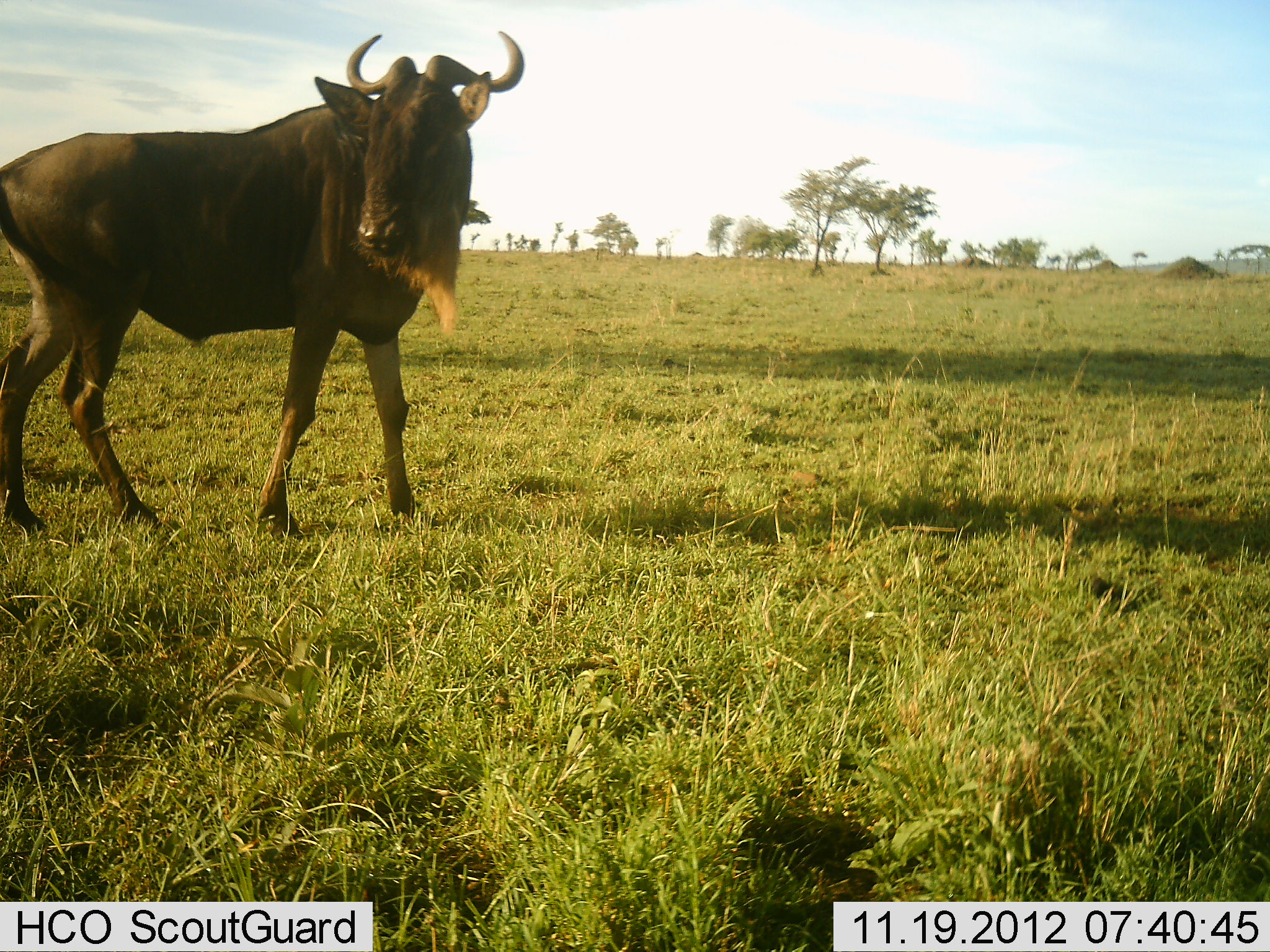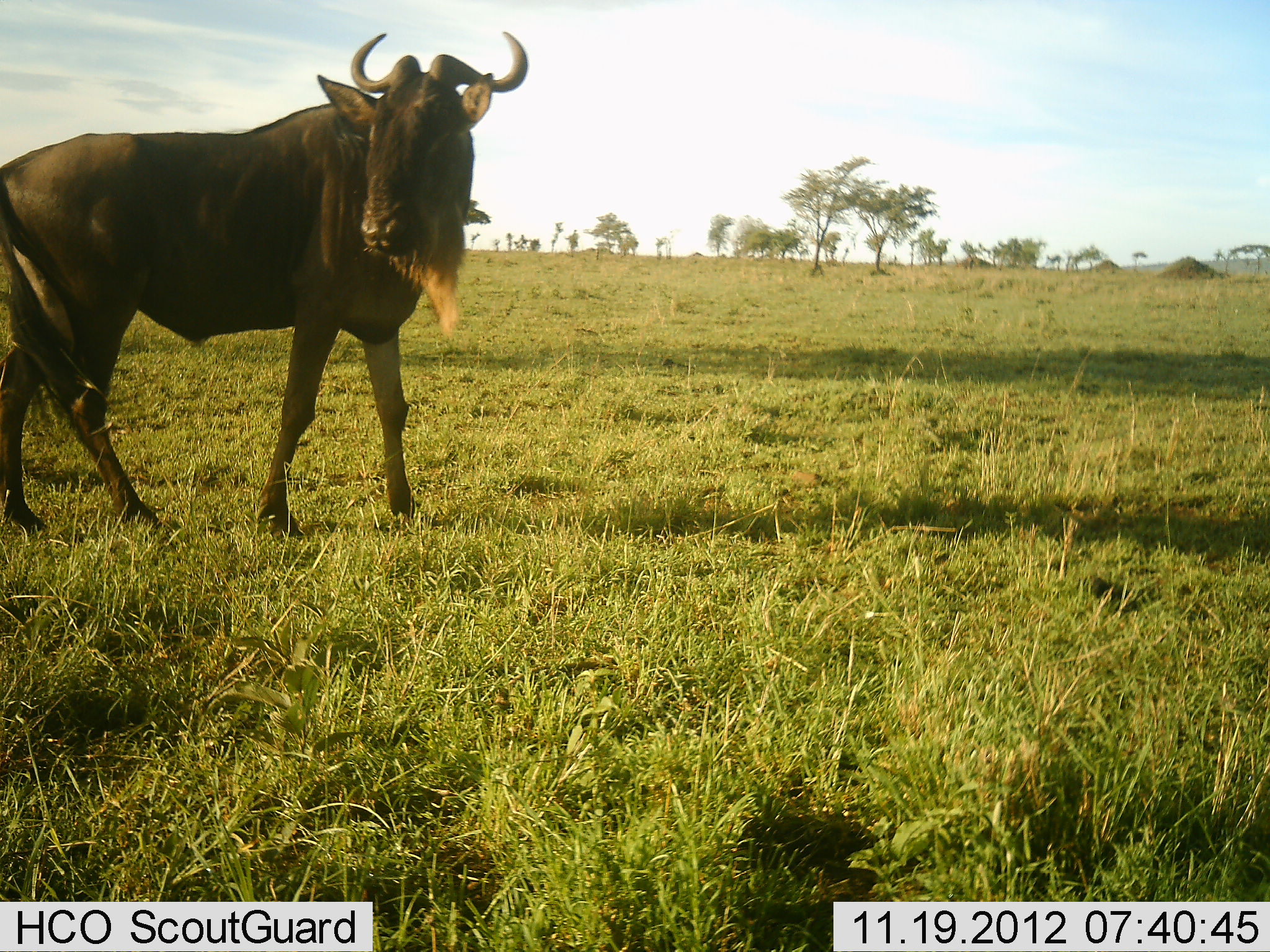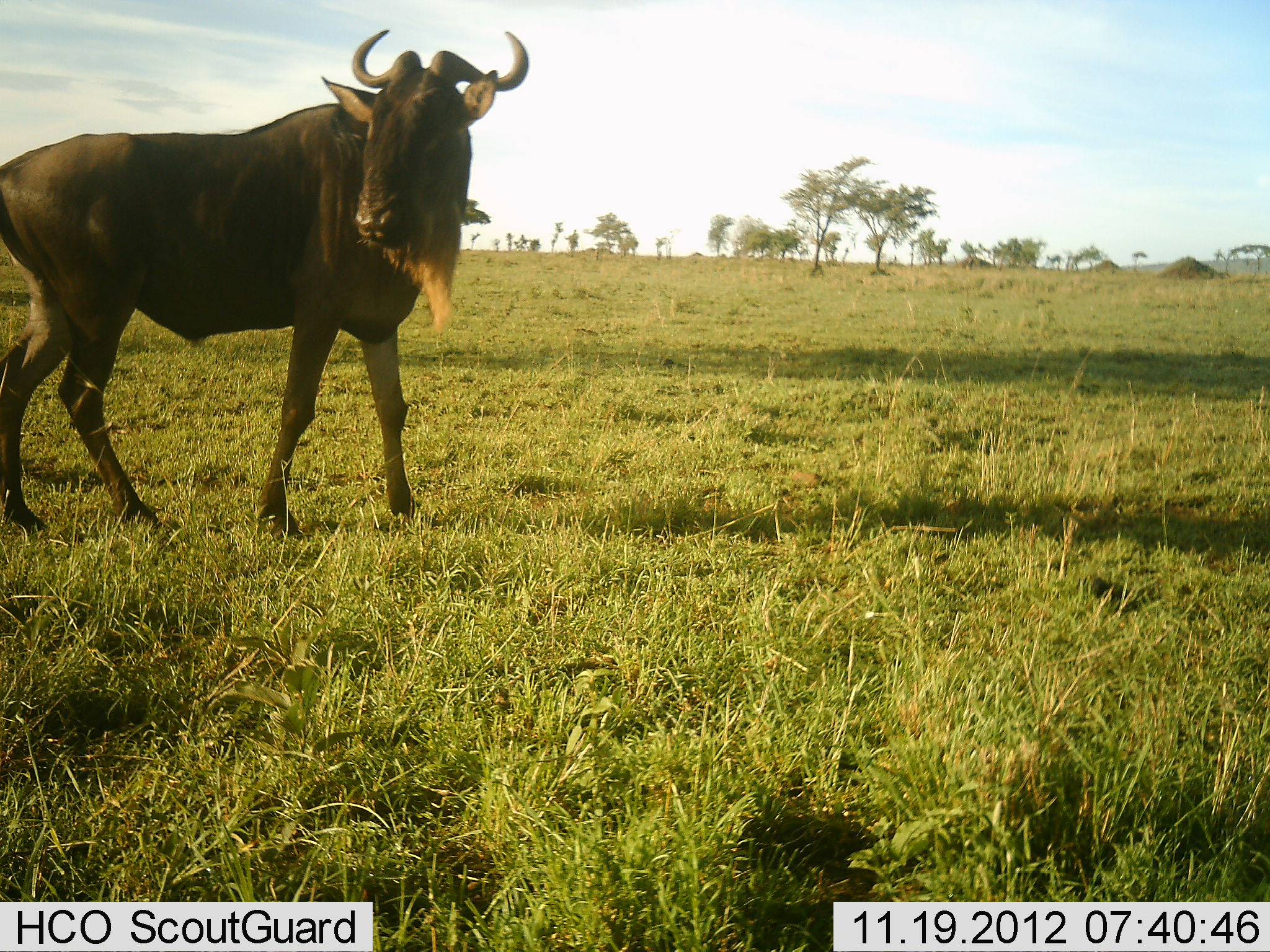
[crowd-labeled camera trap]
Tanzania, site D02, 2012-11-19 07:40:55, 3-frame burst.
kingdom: Animalia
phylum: Chordata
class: Mammalia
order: Artiodactyla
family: Bovidae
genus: Connochaetes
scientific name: Connochaetes taurinus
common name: blue wildebeest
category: wildebeest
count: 1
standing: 100%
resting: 0%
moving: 0%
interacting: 0%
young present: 0%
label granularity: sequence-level